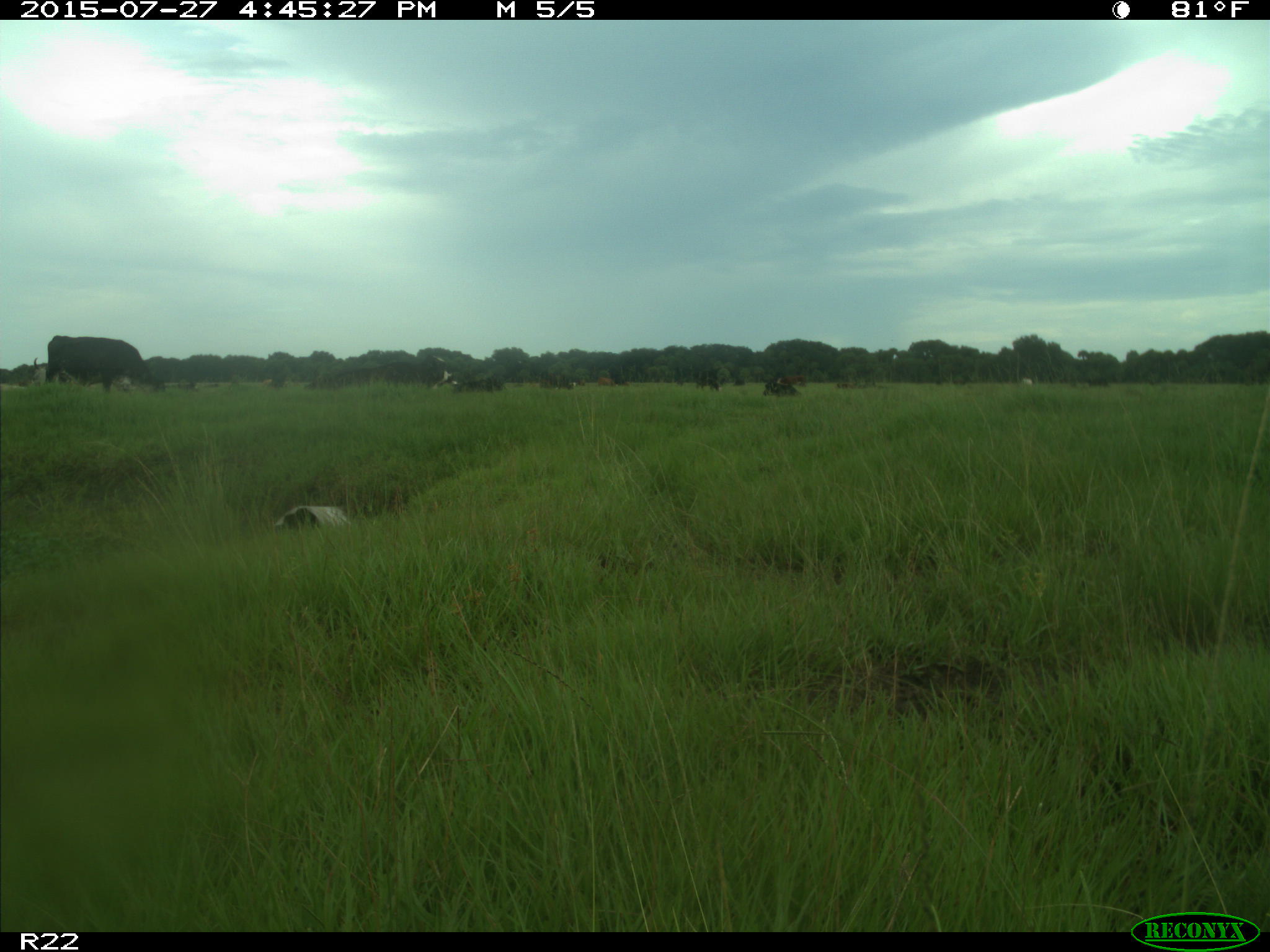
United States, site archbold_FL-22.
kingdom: Animalia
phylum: Chordata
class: Mammalia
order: Artiodactyla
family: Bovidae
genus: Bos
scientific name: Bos taurus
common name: domestic cow